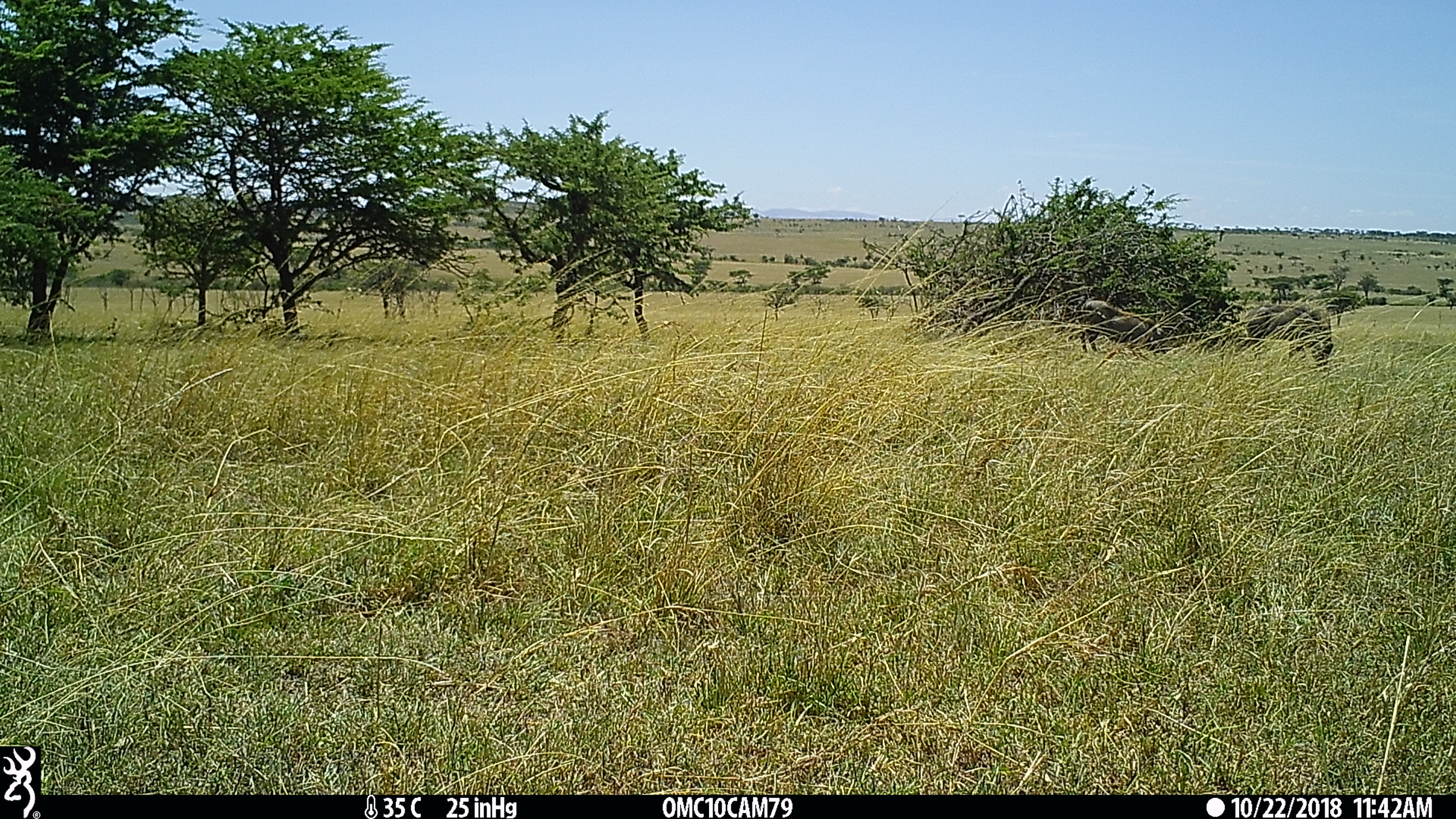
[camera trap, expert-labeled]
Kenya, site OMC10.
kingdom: Animalia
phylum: Chordata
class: Mammalia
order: Artiodactyla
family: Suidae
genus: Phacochoerus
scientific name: Phacochoerus africanus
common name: common warthog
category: warthog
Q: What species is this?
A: Warthog (common warthog) (Phacochoerus africanus).